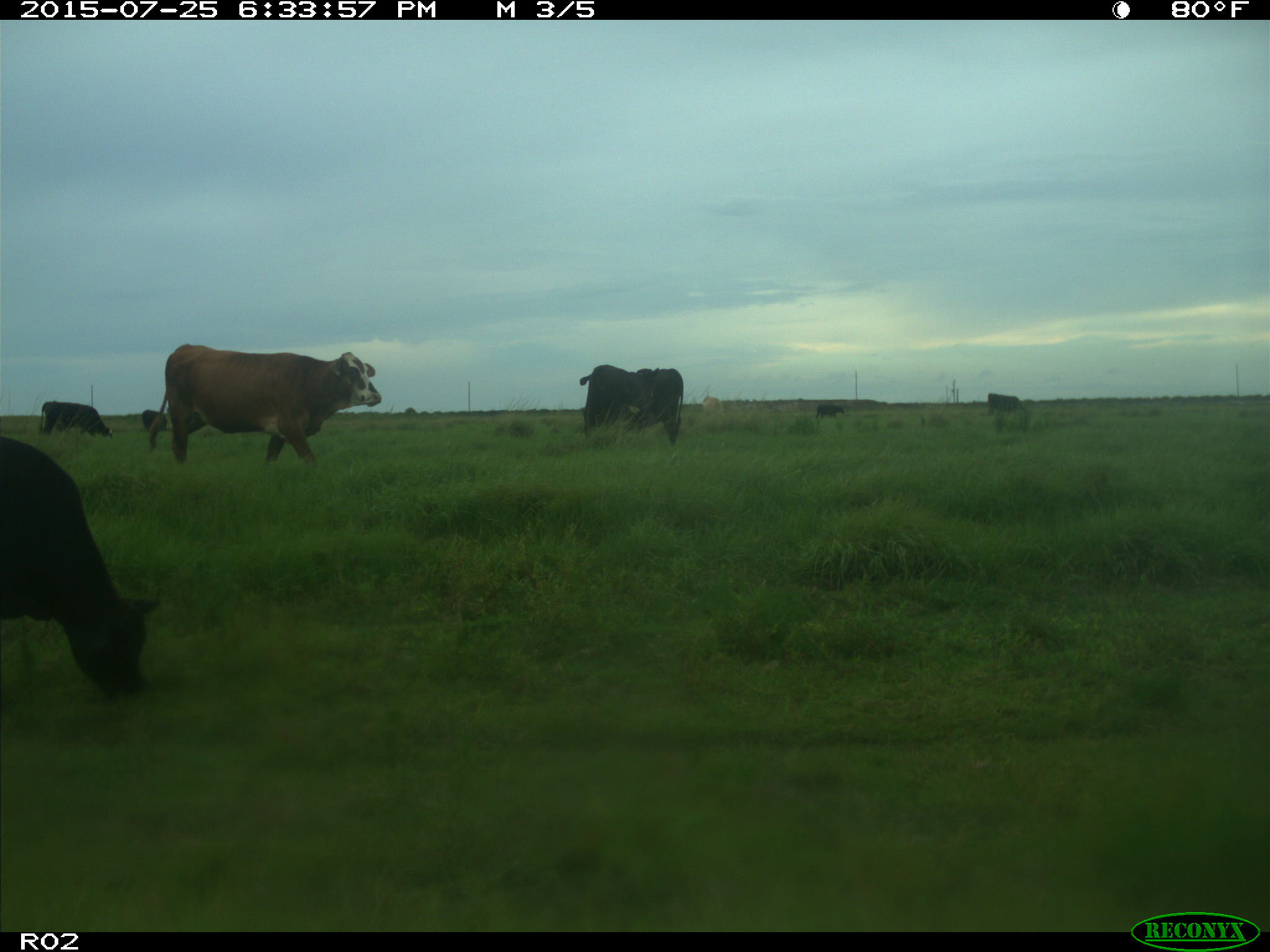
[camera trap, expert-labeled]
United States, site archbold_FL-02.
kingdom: Animalia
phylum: Chordata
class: Mammalia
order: Artiodactyla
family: Bovidae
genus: Bos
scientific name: Bos taurus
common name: domestic cow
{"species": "Bos taurus (domestic cow)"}